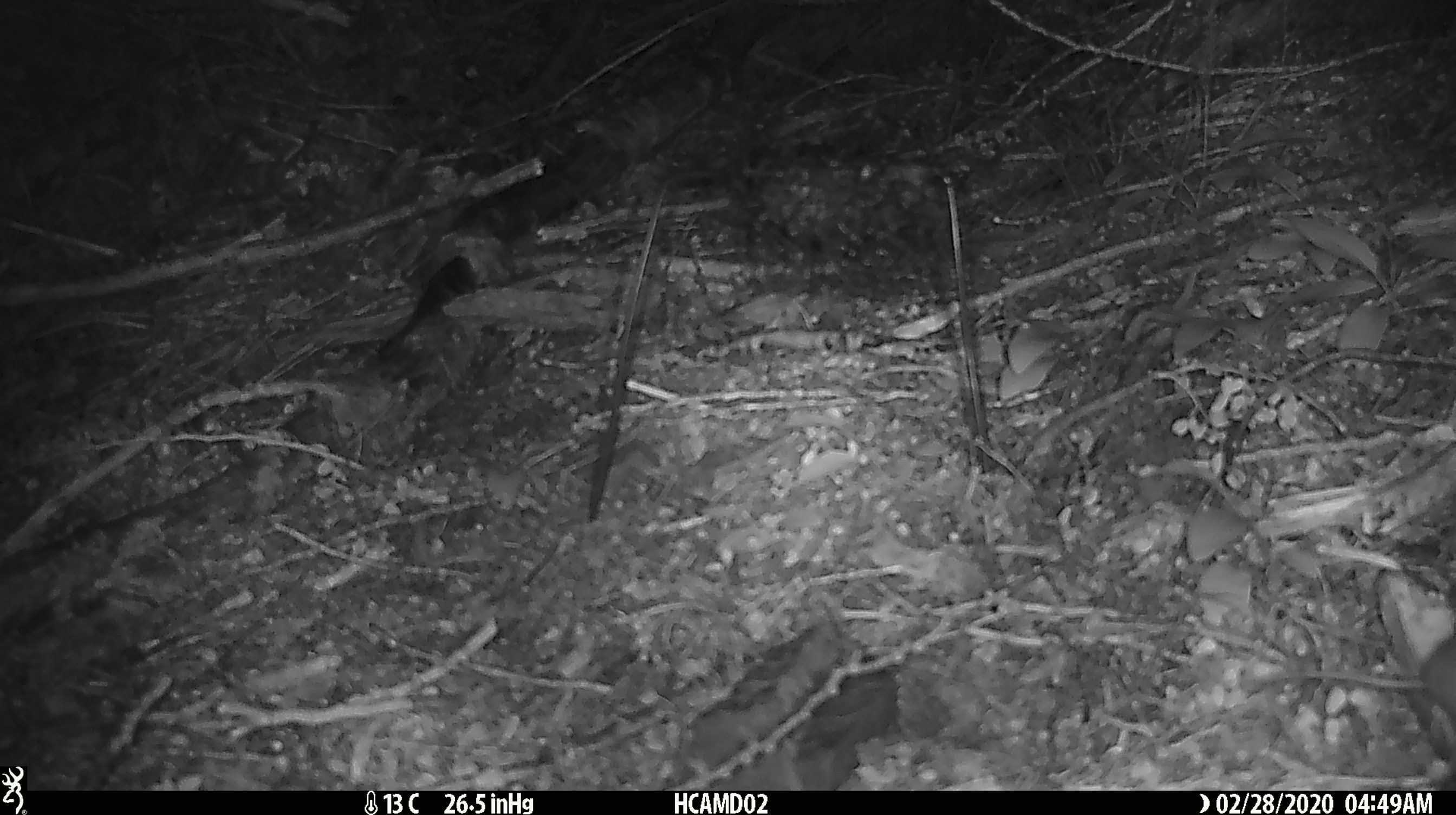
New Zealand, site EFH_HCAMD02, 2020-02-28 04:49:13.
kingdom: Animalia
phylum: Chordata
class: Mammalia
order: Rodentia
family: Muridae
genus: Mus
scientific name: Mus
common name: mouse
Mouse (Mus).